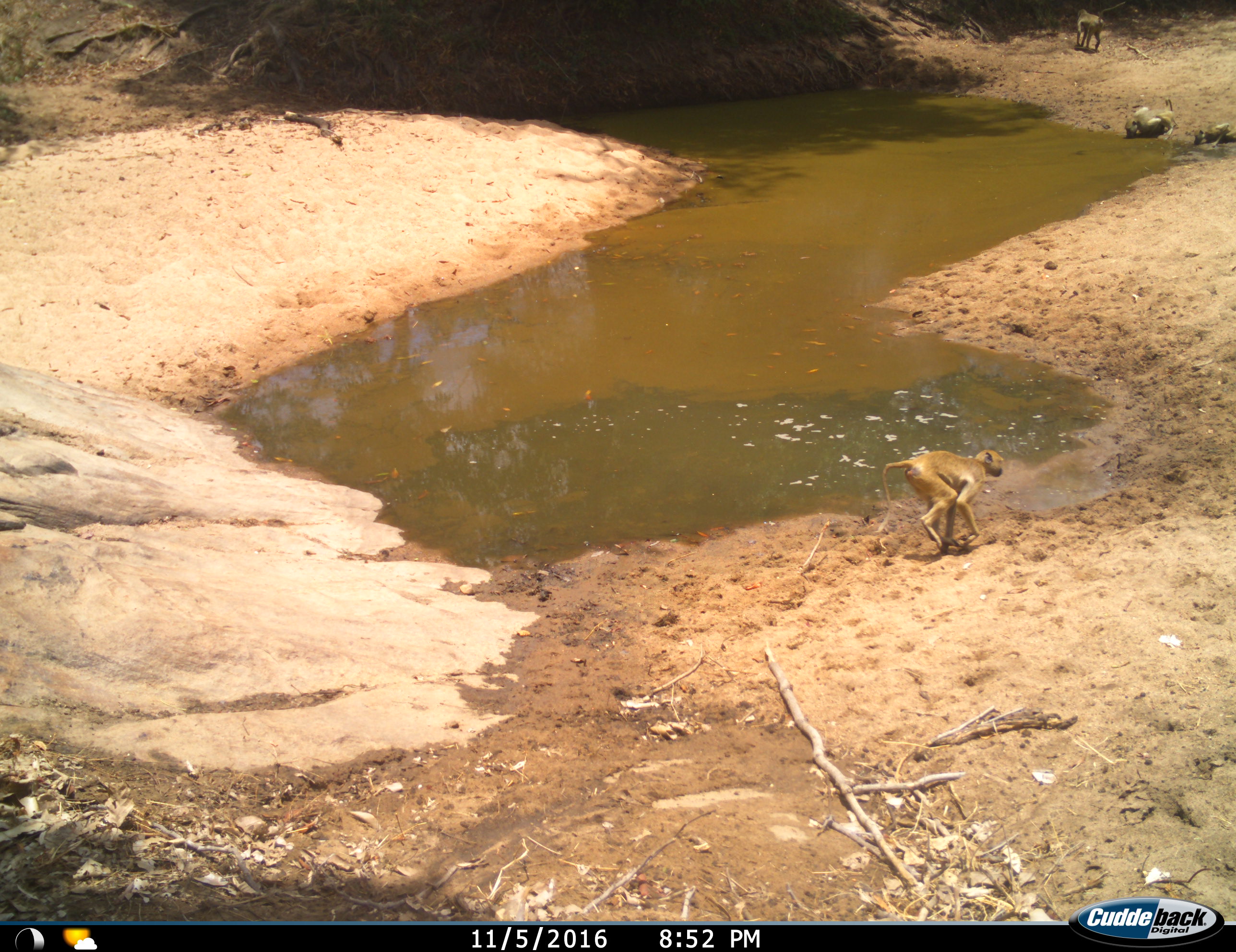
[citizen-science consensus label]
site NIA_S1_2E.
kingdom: Animalia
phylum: Chordata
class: Mammalia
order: Primates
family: Cercopithecidae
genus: Papio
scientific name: Papio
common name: baboon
Baboon (Papio), count 4. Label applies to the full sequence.